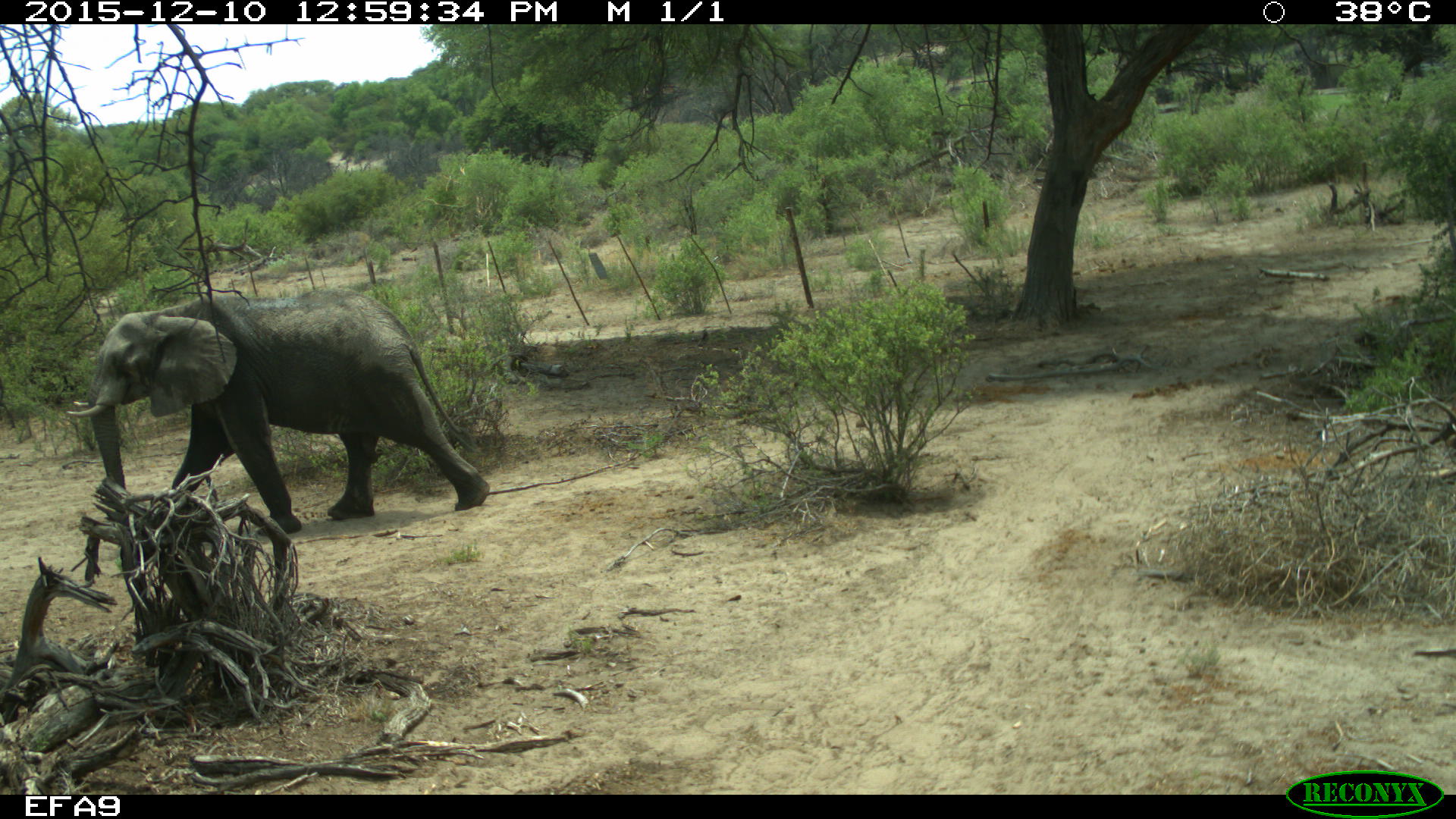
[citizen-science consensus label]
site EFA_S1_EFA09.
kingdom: Animalia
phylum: Chordata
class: Mammalia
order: Proboscidea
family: Elephantidae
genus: Loxodonta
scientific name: Loxodonta africana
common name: african bush elephant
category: elephant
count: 1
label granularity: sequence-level